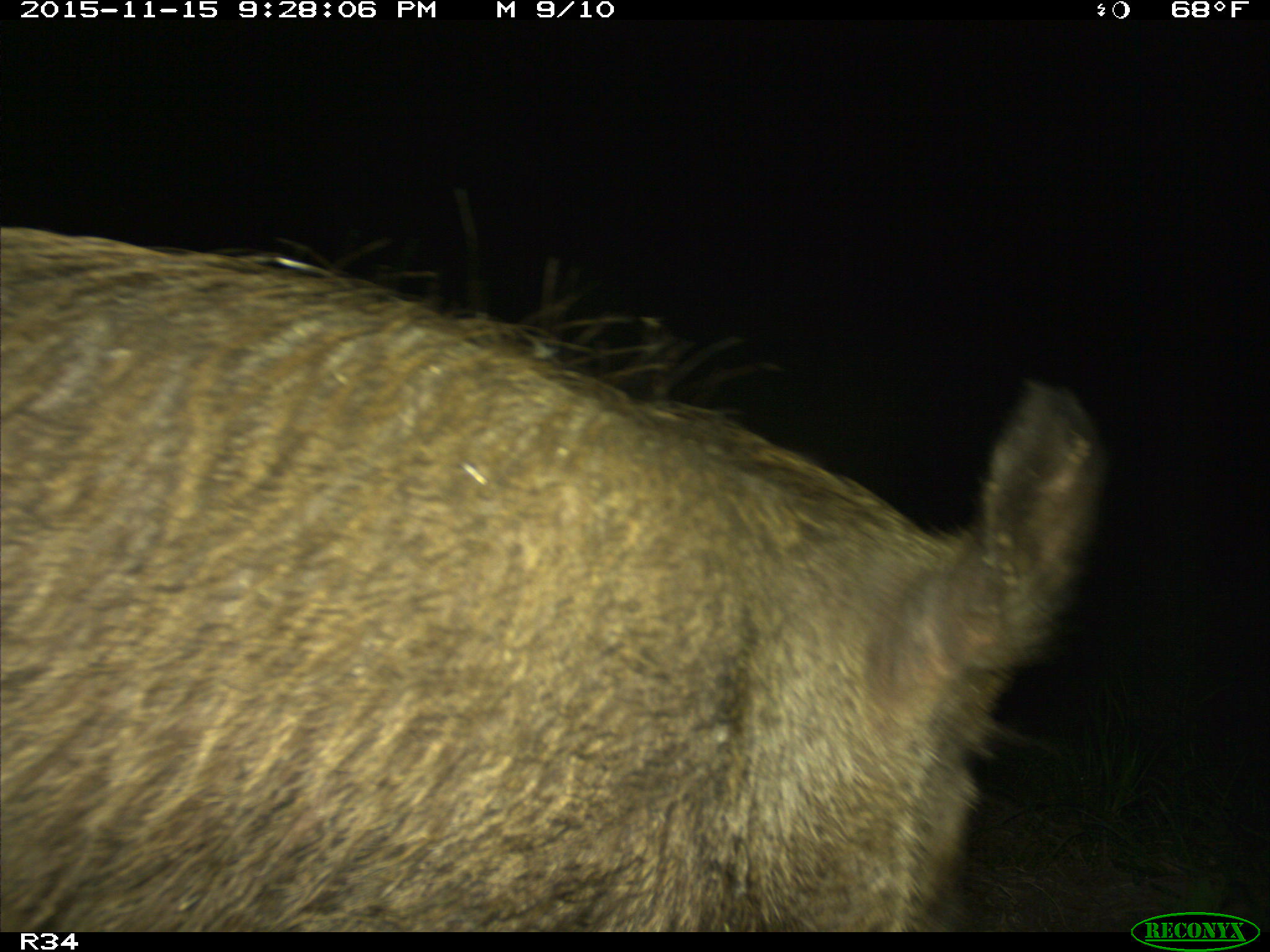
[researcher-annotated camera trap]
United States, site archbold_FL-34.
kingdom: Animalia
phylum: Chordata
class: Mammalia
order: Artiodactyla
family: Suidae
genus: Sus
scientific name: Sus scrofa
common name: wild boar